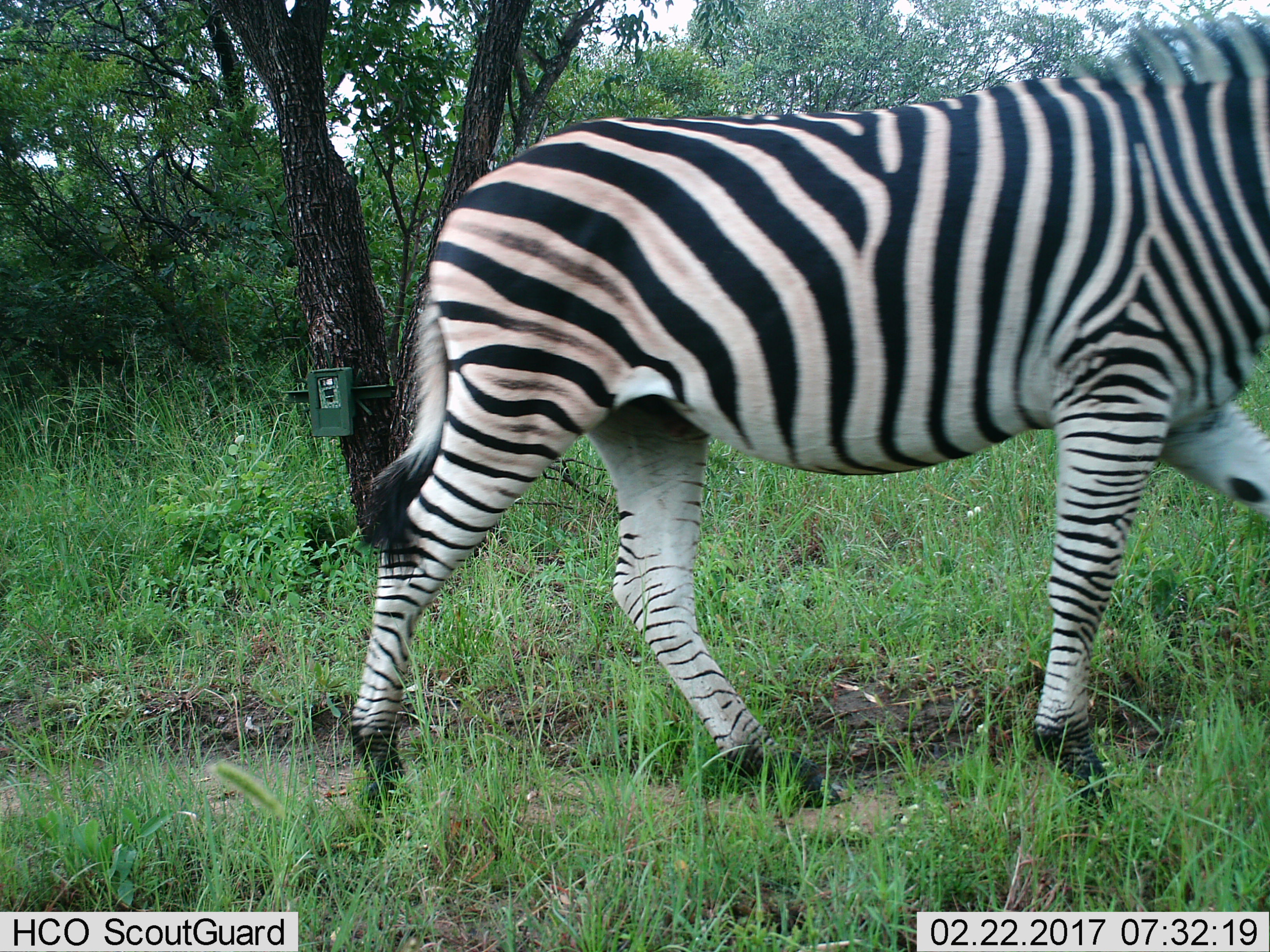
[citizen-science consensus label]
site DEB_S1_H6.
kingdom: Animalia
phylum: Chordata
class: Mammalia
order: Perissodactyla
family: Equidae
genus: Equus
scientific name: Equus quagga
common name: plains zebra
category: zebraplains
Zebraplains (plains zebra) (Equus quagga), count 1. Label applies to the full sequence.